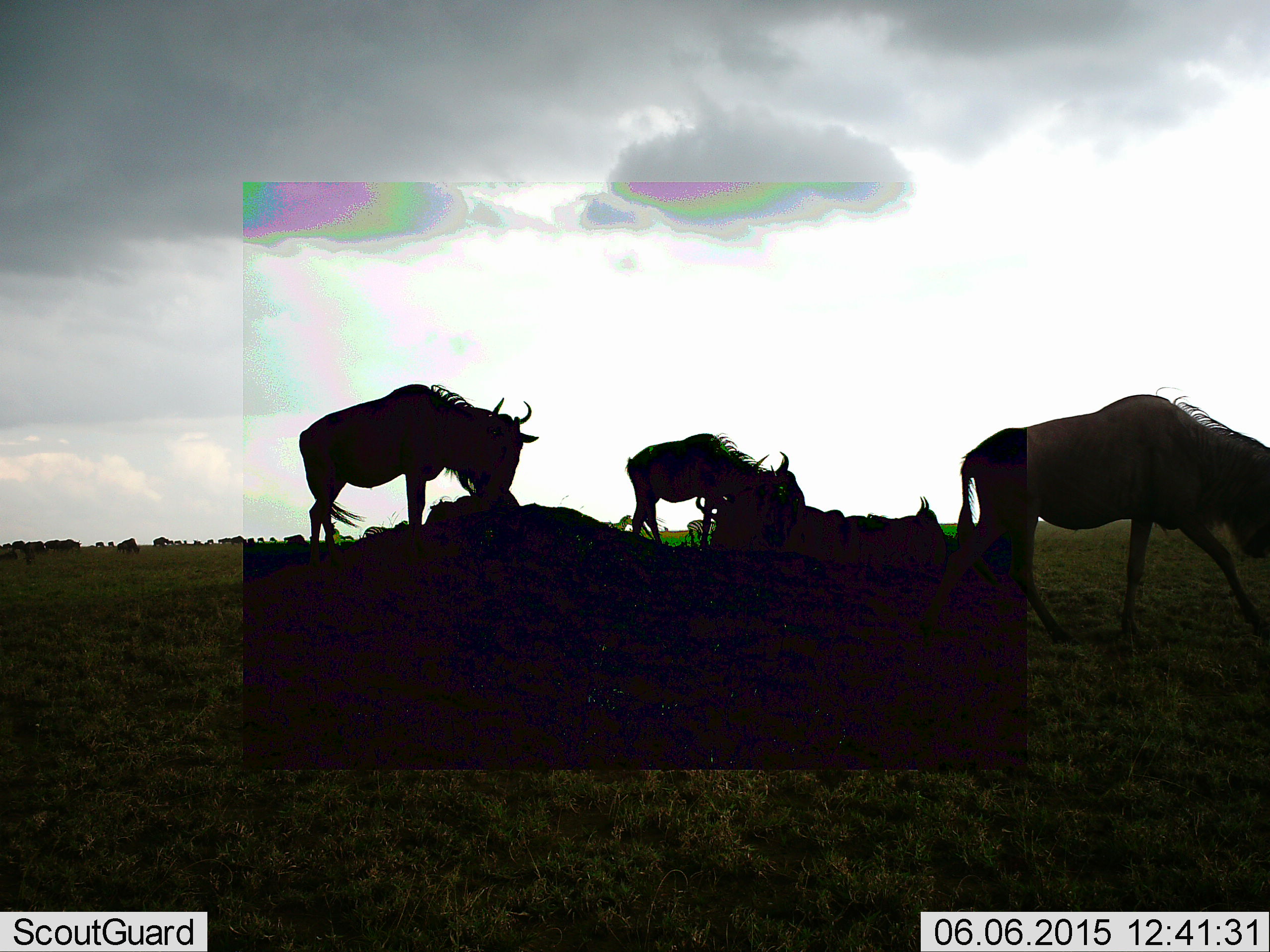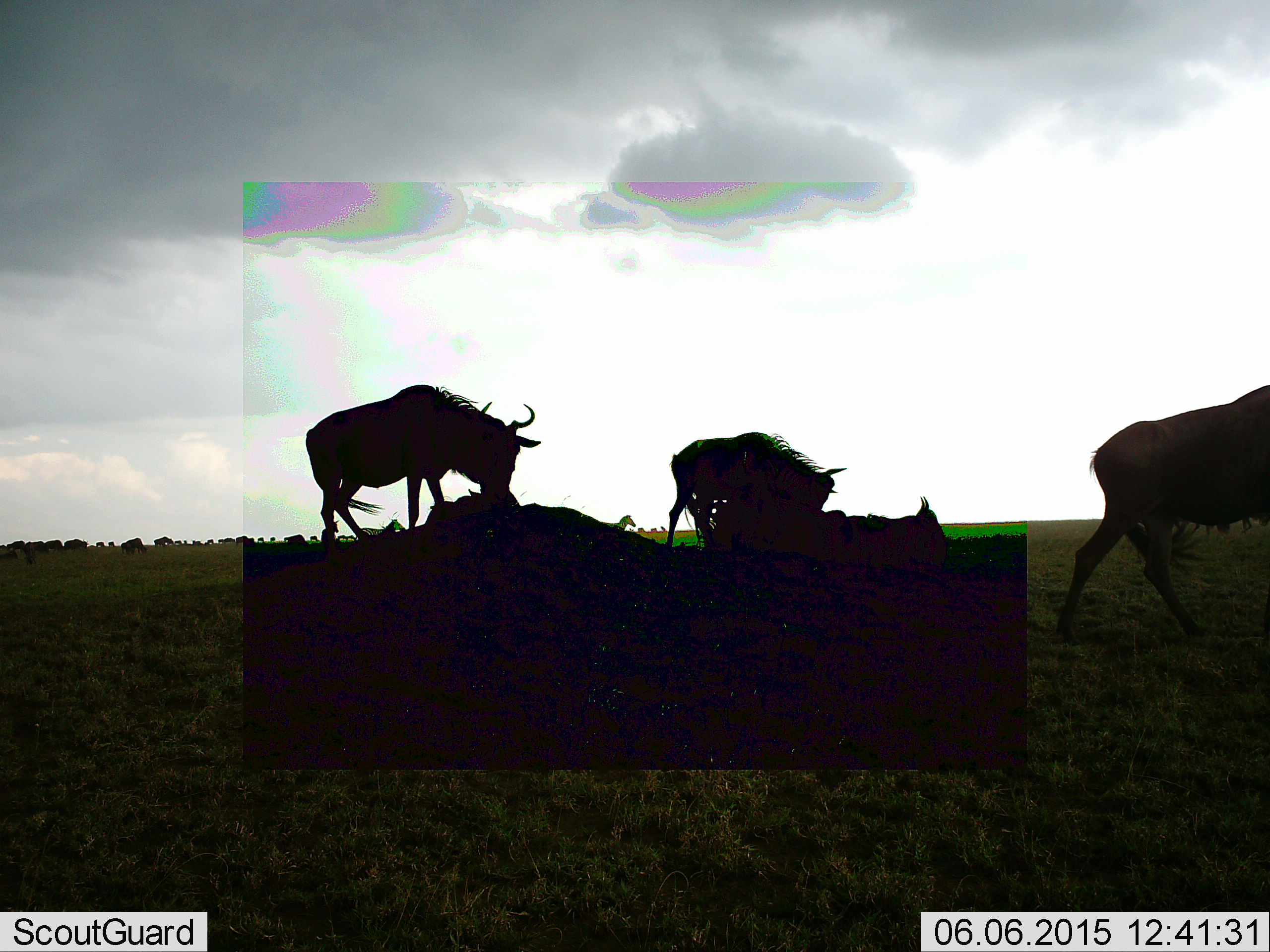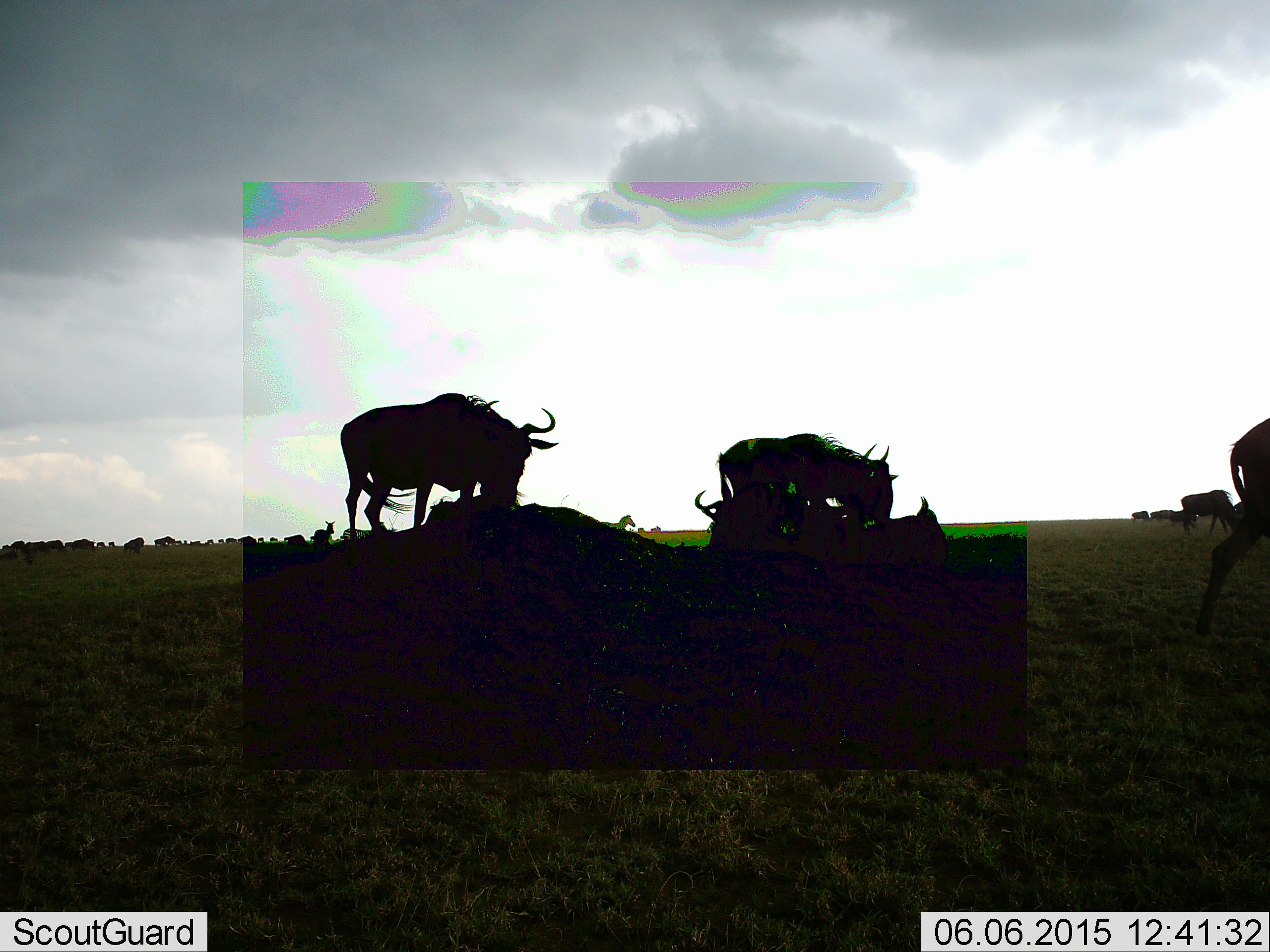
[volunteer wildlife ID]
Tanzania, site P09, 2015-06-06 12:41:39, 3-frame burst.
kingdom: Animalia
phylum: Chordata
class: Mammalia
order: Artiodactyla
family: Bovidae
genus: Connochaetes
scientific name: Connochaetes taurinus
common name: blue wildebeest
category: wildebeest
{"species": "wildebeest (blue wildebeest) (Connochaetes taurinus)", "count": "11-50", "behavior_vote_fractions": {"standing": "45%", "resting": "27%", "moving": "73%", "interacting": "0%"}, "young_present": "18%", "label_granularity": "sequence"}